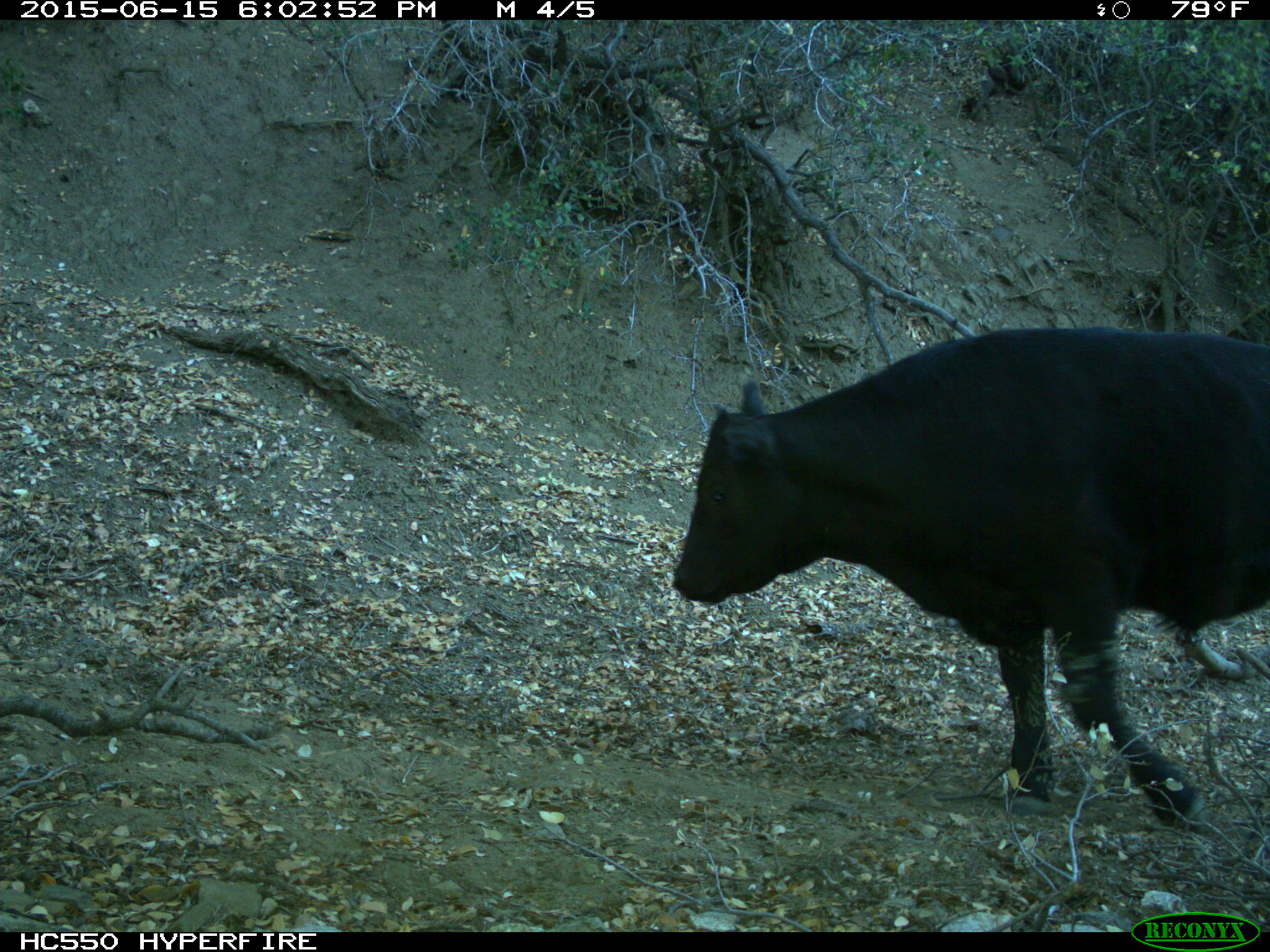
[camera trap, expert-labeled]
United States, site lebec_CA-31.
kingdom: Animalia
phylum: Chordata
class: Mammalia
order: Artiodactyla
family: Bovidae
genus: Bos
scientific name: Bos taurus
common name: domestic cow